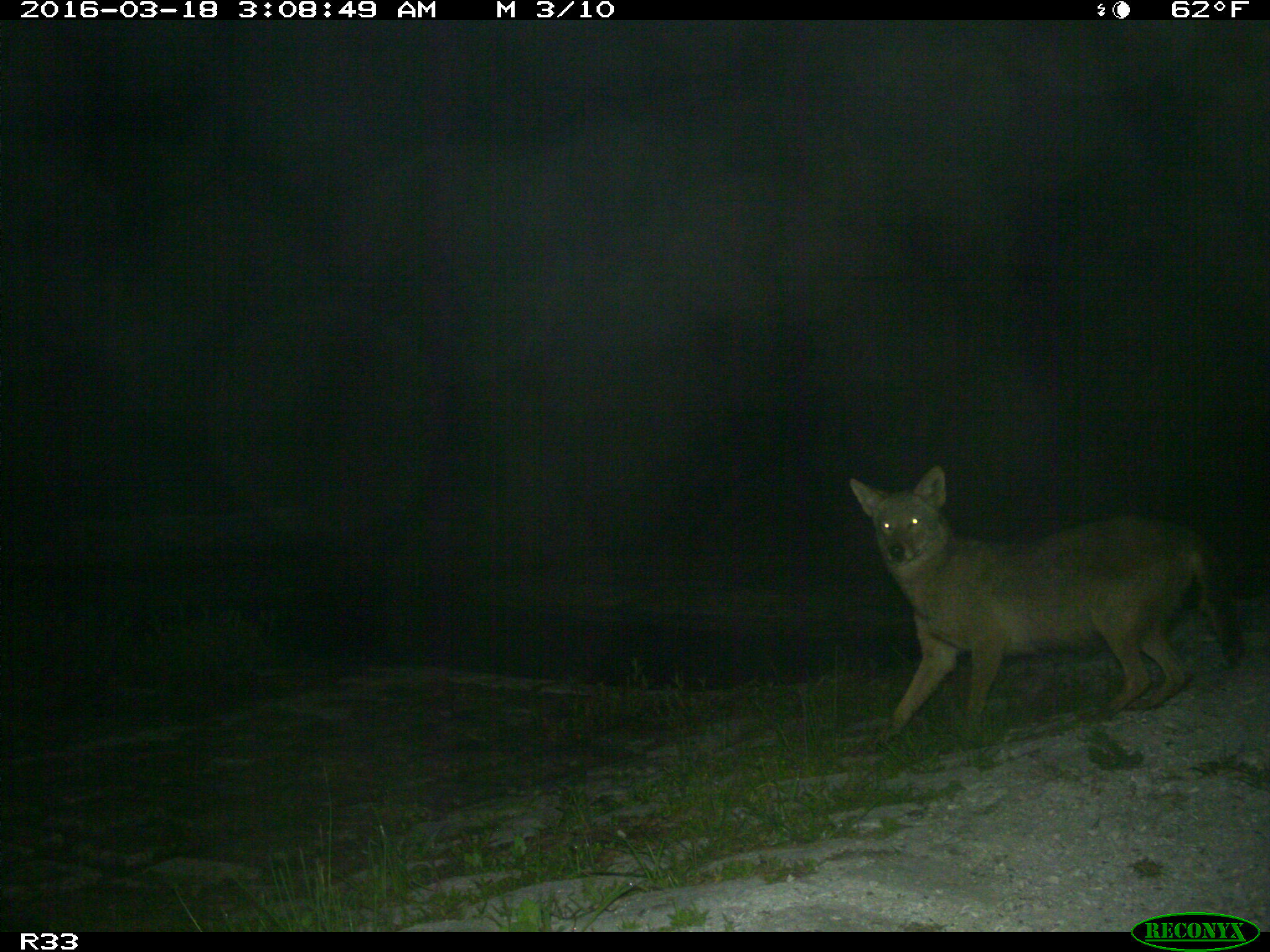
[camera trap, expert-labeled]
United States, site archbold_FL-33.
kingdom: Animalia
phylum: Chordata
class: Mammalia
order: Carnivora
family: Canidae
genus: Canis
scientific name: Canis latrans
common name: coyote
Canis latrans (coyote).